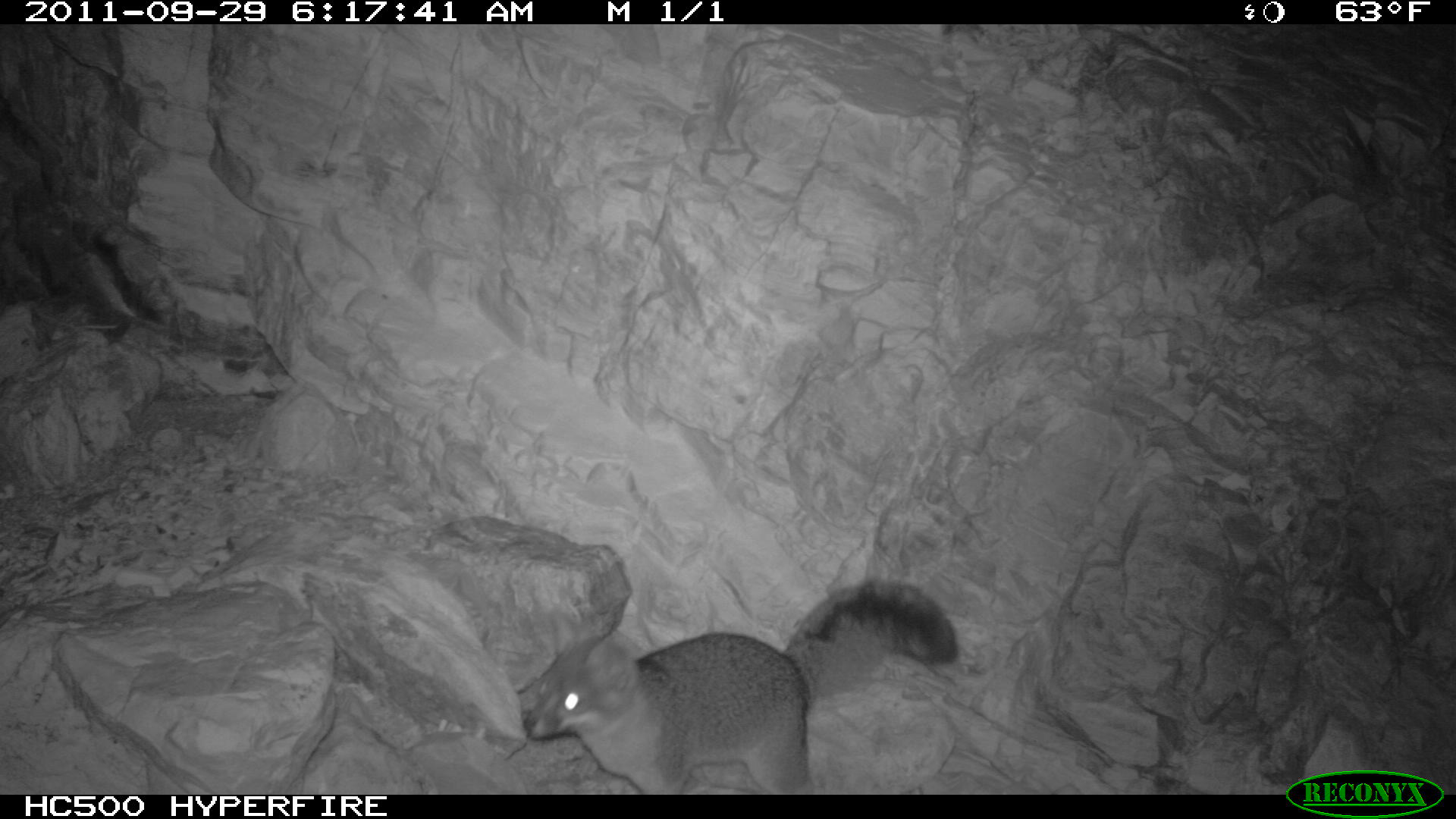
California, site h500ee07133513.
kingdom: Animalia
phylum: Chordata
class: Mammalia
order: Carnivora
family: Canidae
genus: Urocyon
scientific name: Urocyon littoralis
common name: island fox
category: fox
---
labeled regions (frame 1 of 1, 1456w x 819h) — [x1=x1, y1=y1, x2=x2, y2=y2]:
fox: [x1=520, y1=577, x2=956, y2=796]